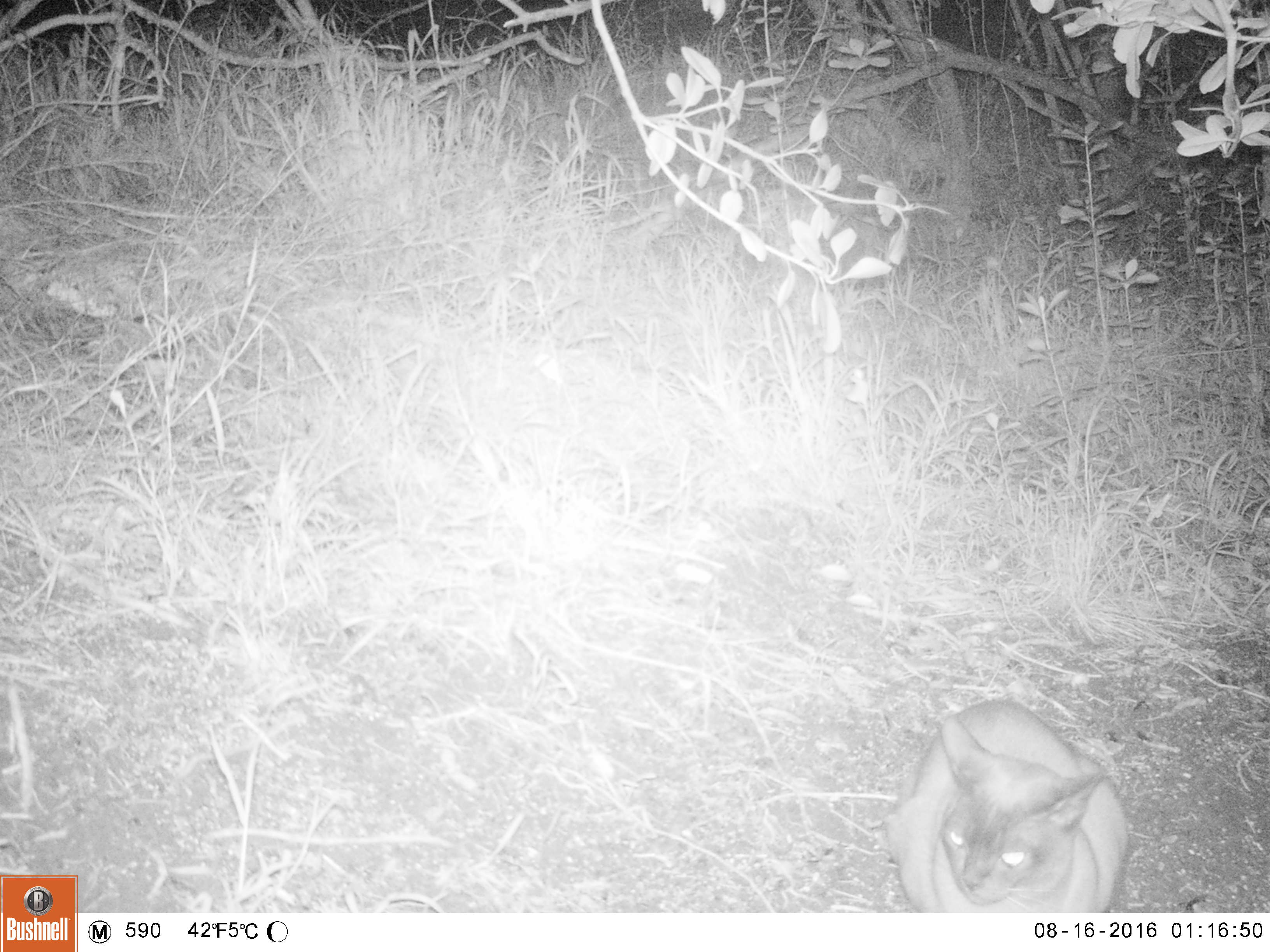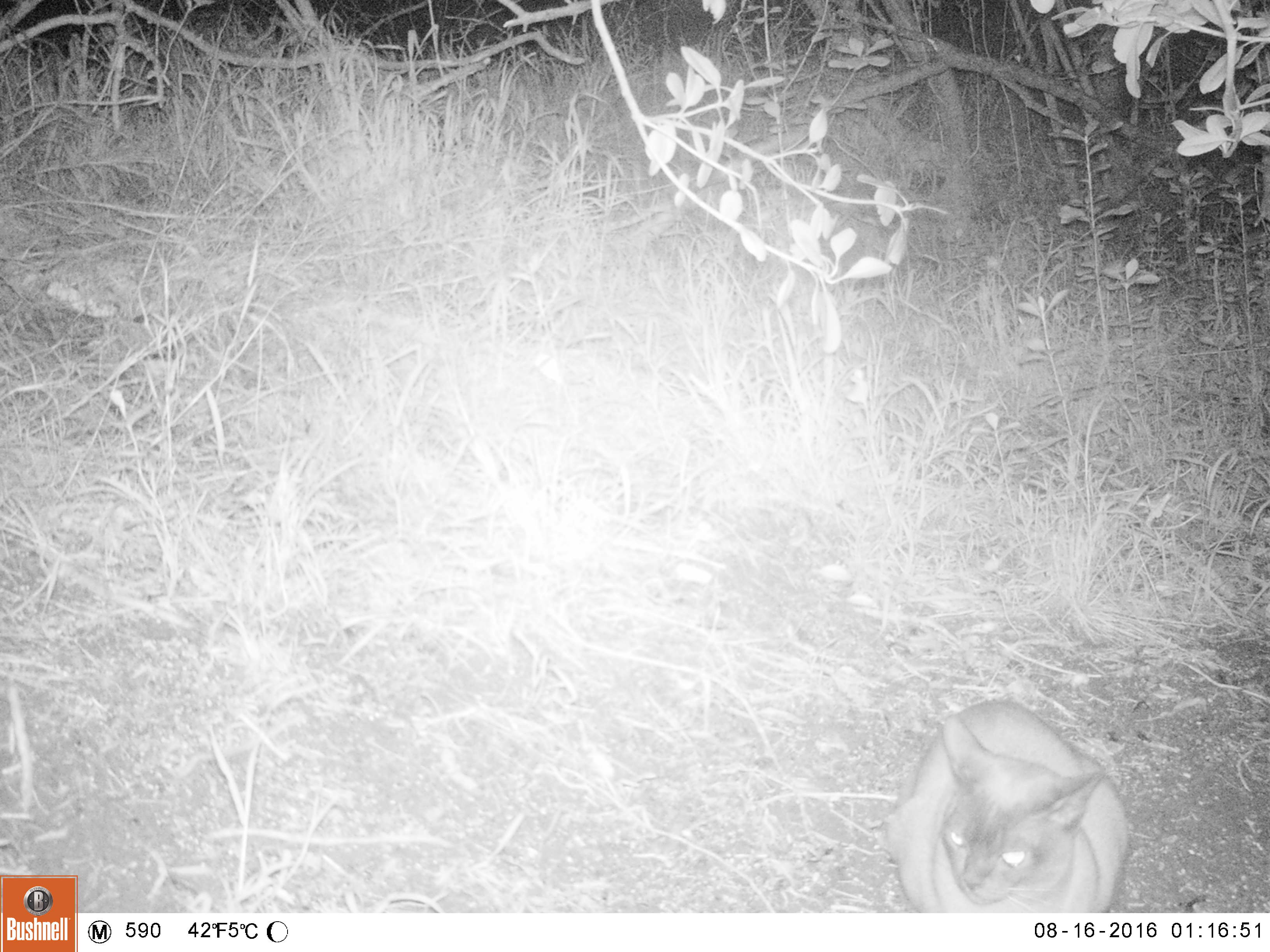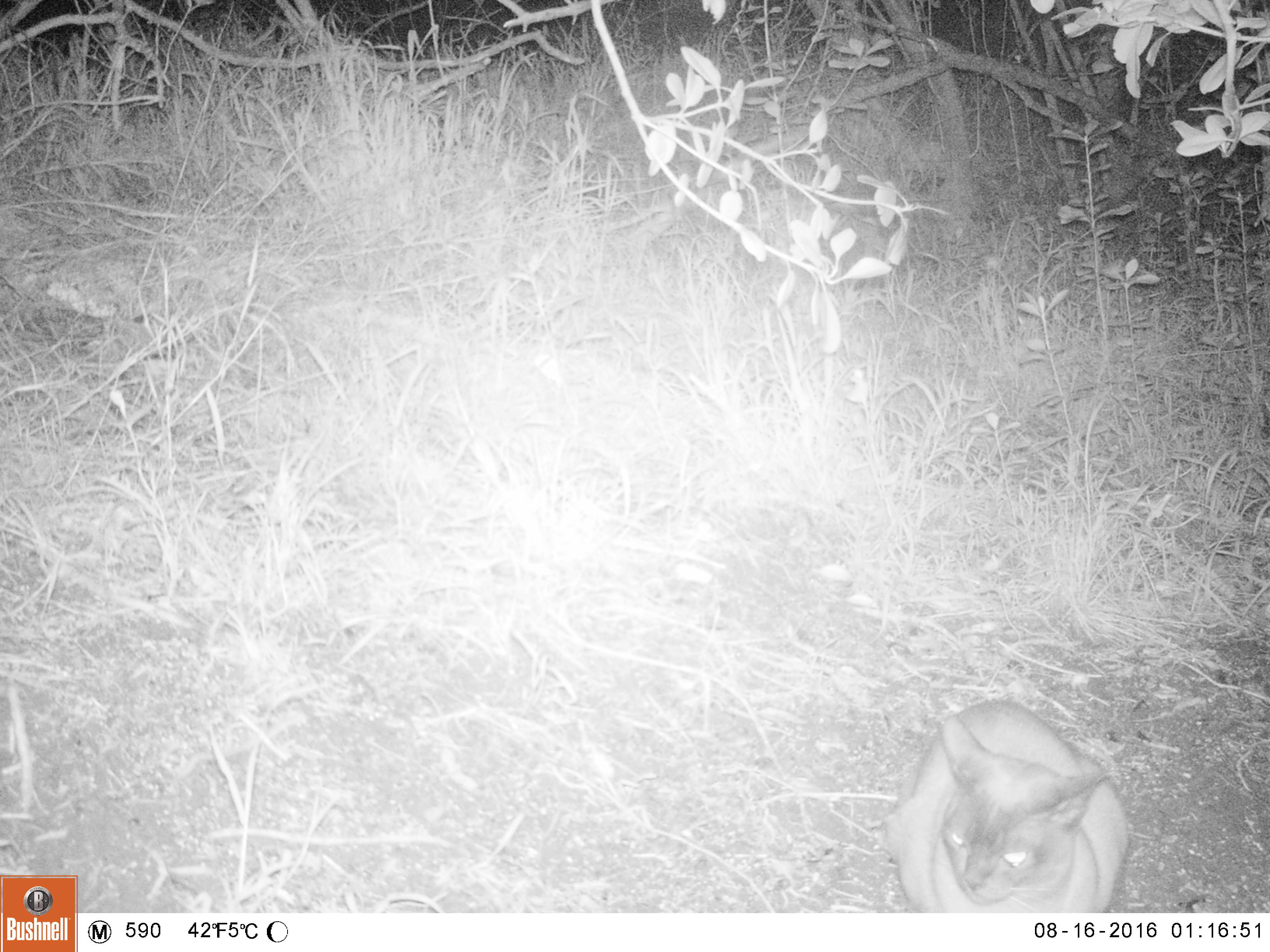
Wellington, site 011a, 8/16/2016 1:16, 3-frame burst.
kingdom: Animalia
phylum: Chordata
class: Mammalia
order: Carnivora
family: Felidae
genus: Felis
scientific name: Felis catus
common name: cat